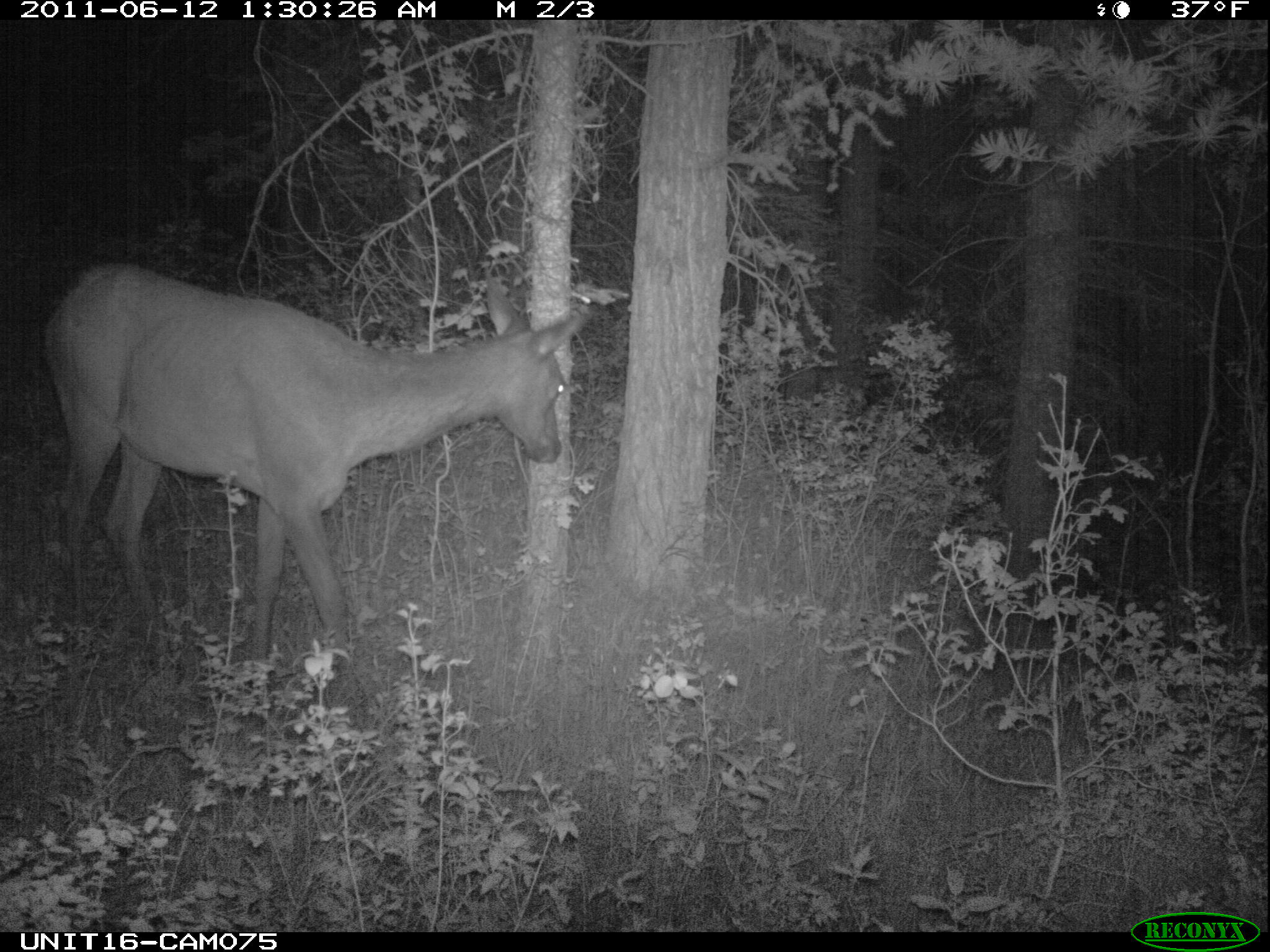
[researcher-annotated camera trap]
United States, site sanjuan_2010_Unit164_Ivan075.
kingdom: Animalia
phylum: Chordata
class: Mammalia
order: Artiodactyla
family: Cervidae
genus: Cervus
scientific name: Cervus elaphus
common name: red deer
Cervus elaphus (red deer).